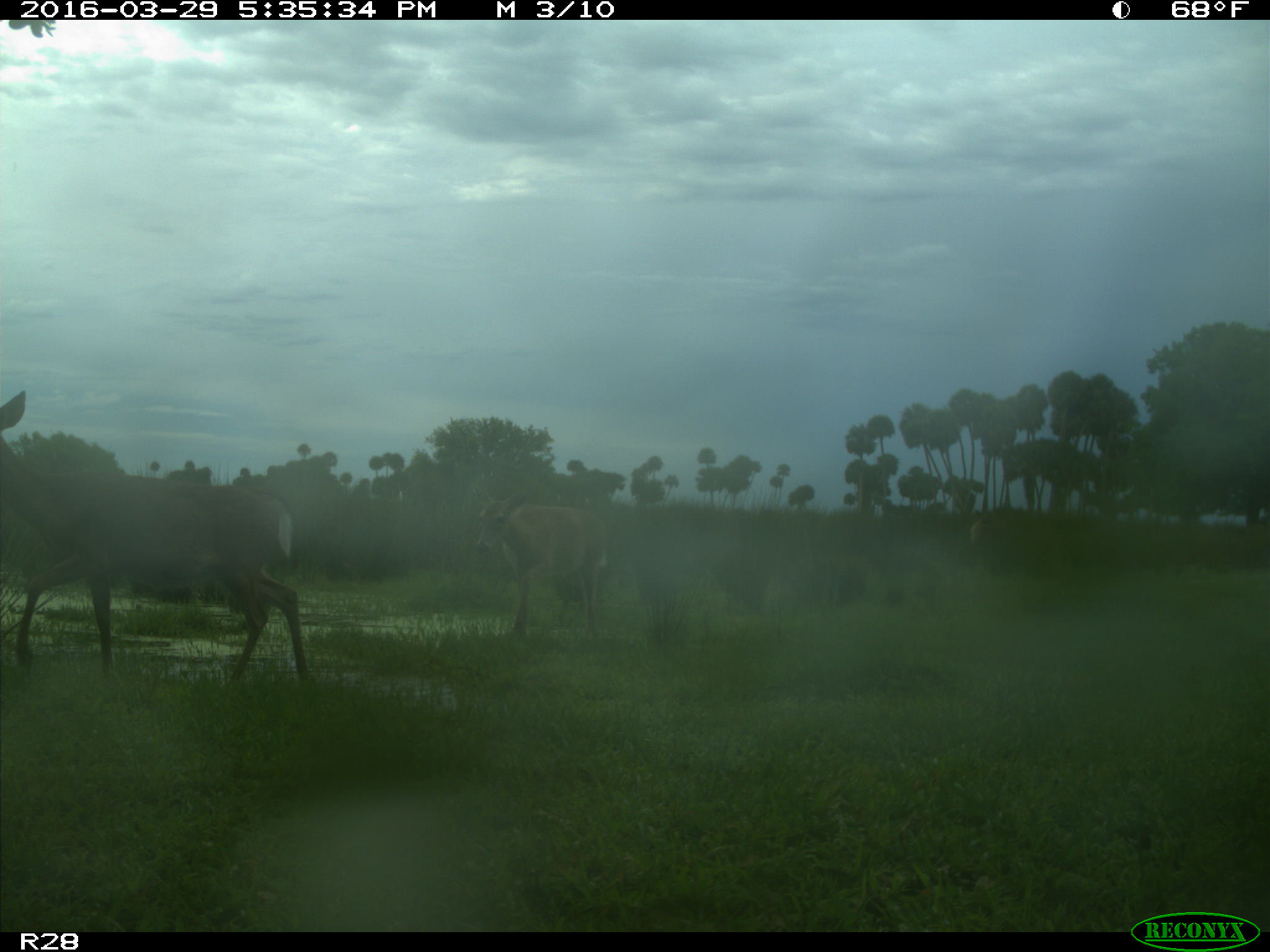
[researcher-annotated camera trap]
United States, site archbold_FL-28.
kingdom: Animalia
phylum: Chordata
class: Mammalia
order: Artiodactyla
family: Cervidae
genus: Odocoileus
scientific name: Odocoileus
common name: deer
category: unidentified deer